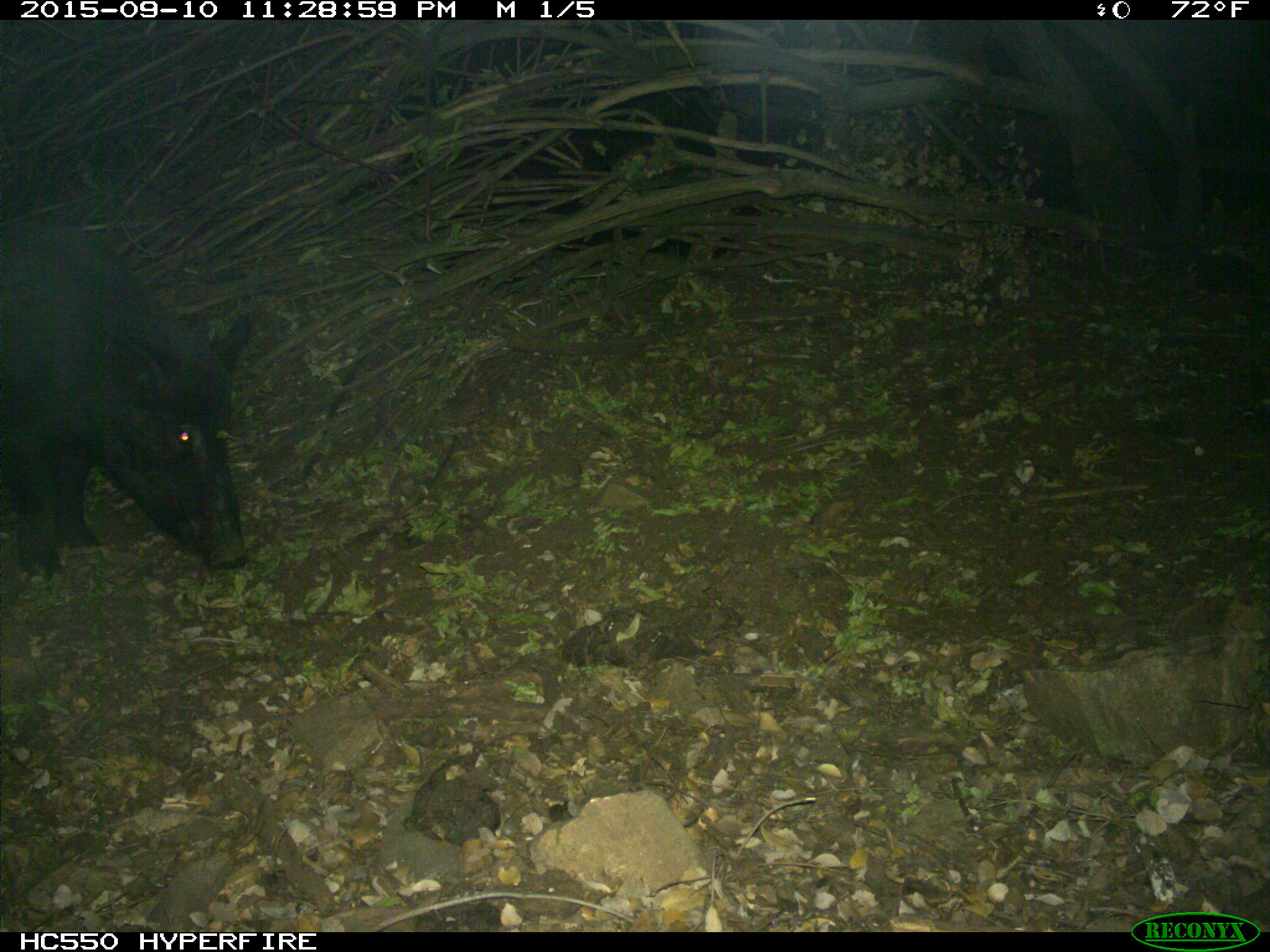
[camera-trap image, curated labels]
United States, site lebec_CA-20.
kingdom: Animalia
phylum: Chordata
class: Mammalia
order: Artiodactyla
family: Suidae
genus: Sus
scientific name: Sus scrofa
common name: wild boar